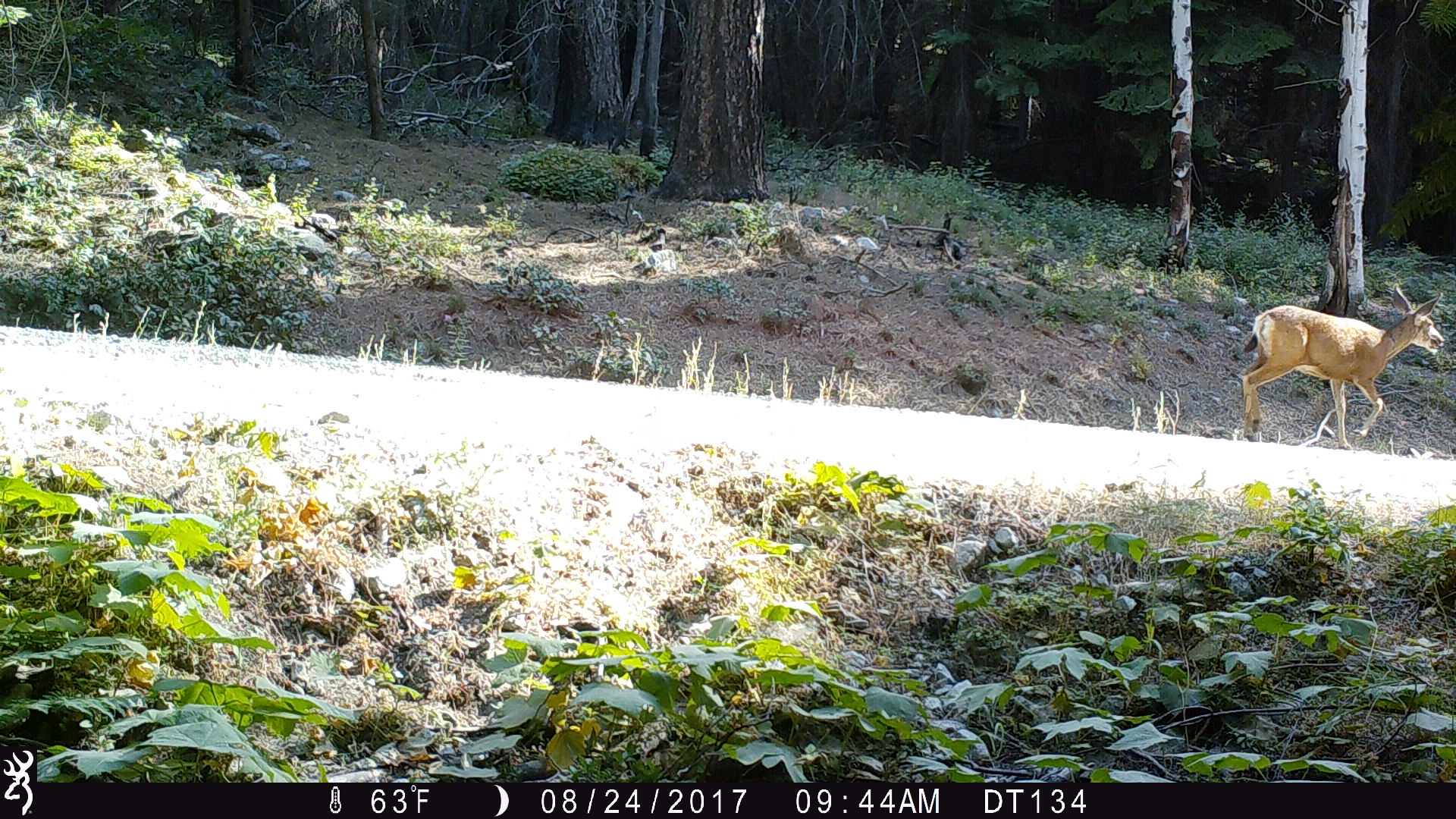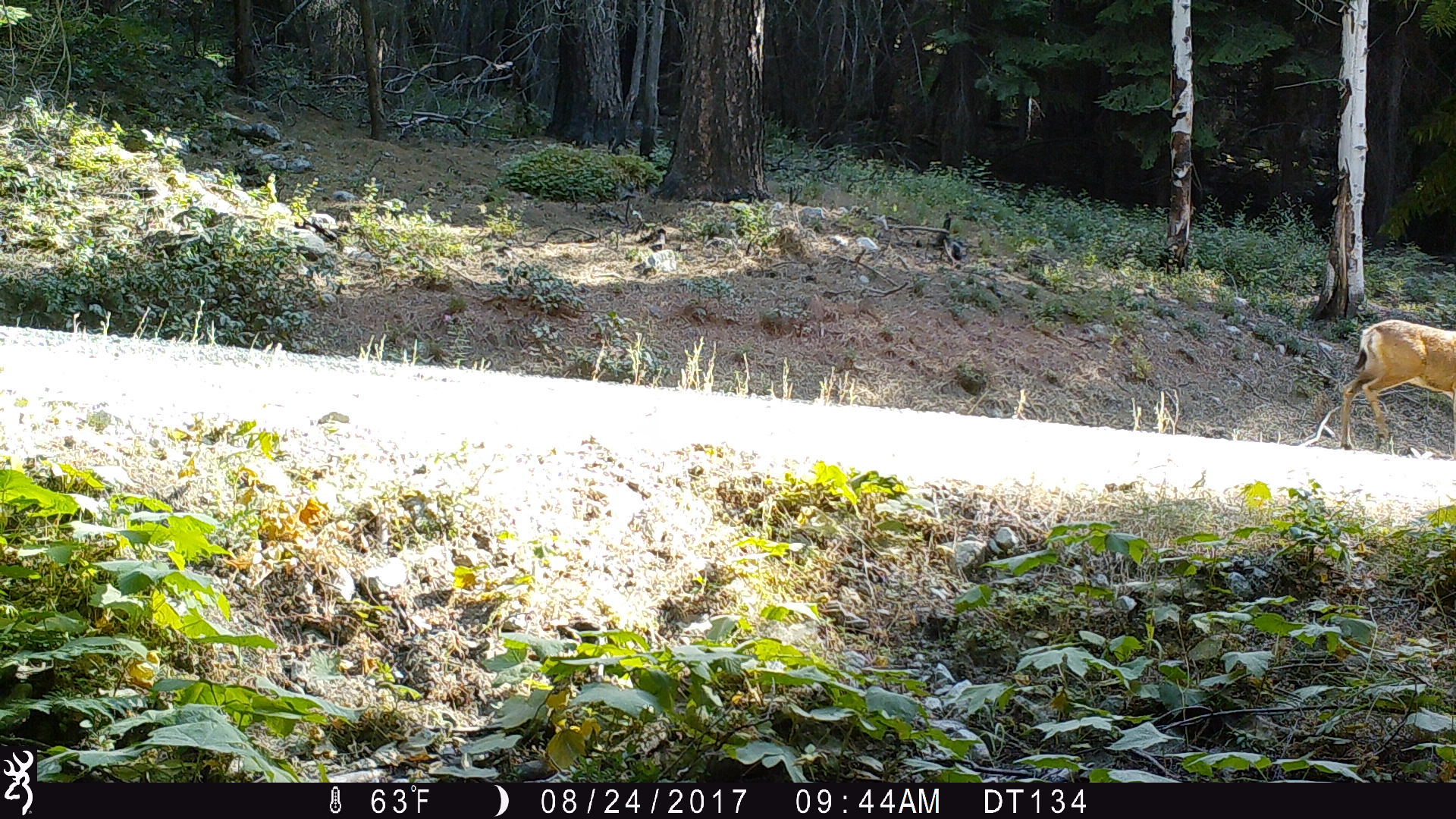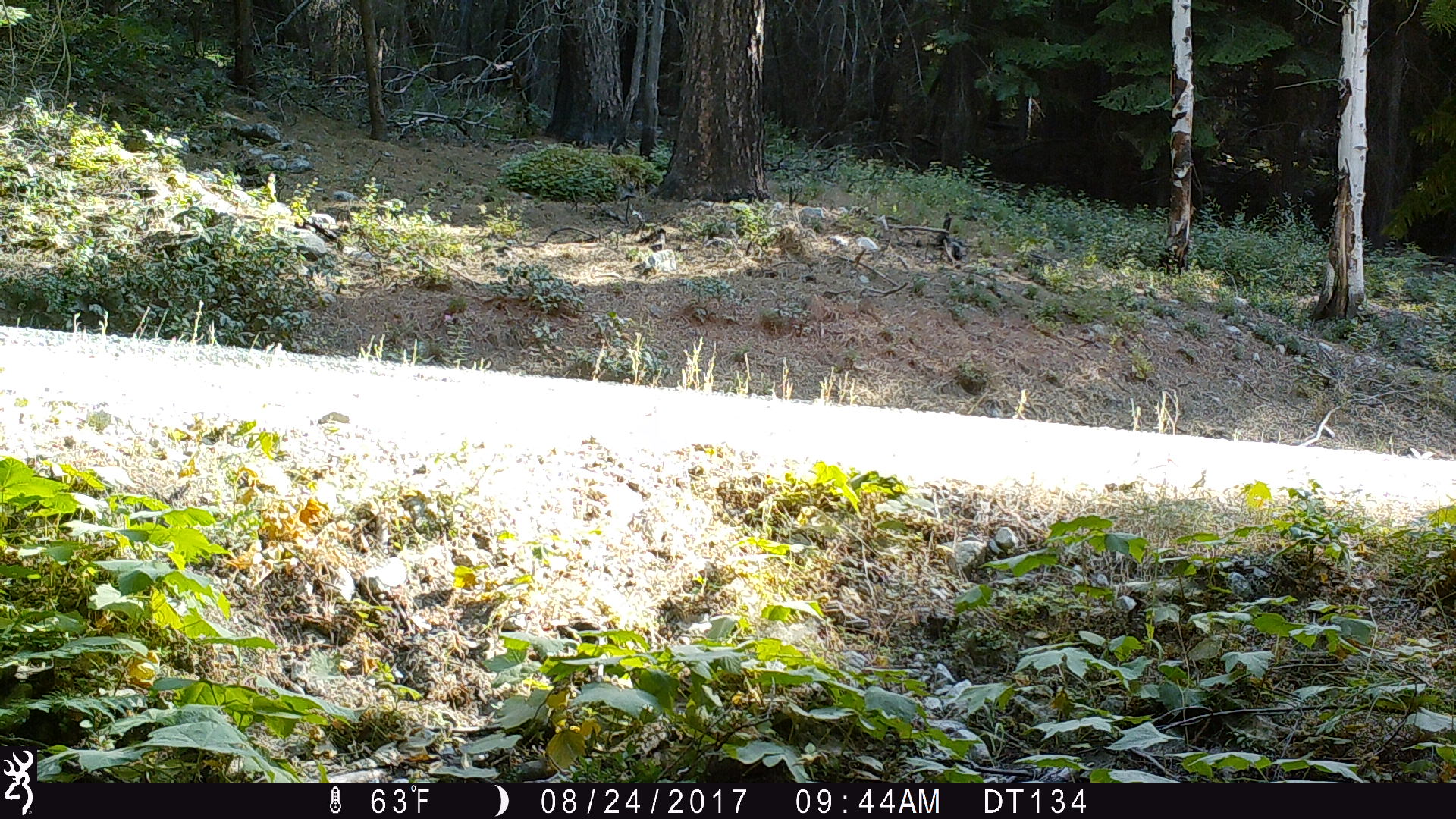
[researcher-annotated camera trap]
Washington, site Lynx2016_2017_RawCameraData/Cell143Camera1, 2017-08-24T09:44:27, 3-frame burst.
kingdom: Animalia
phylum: Chordata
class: Mammalia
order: Artiodactyla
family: Cervidae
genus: Odocoileus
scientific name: Odocoileus hemionus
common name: mule deer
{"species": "Odocoileus hemionus (mule deer)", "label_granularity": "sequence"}